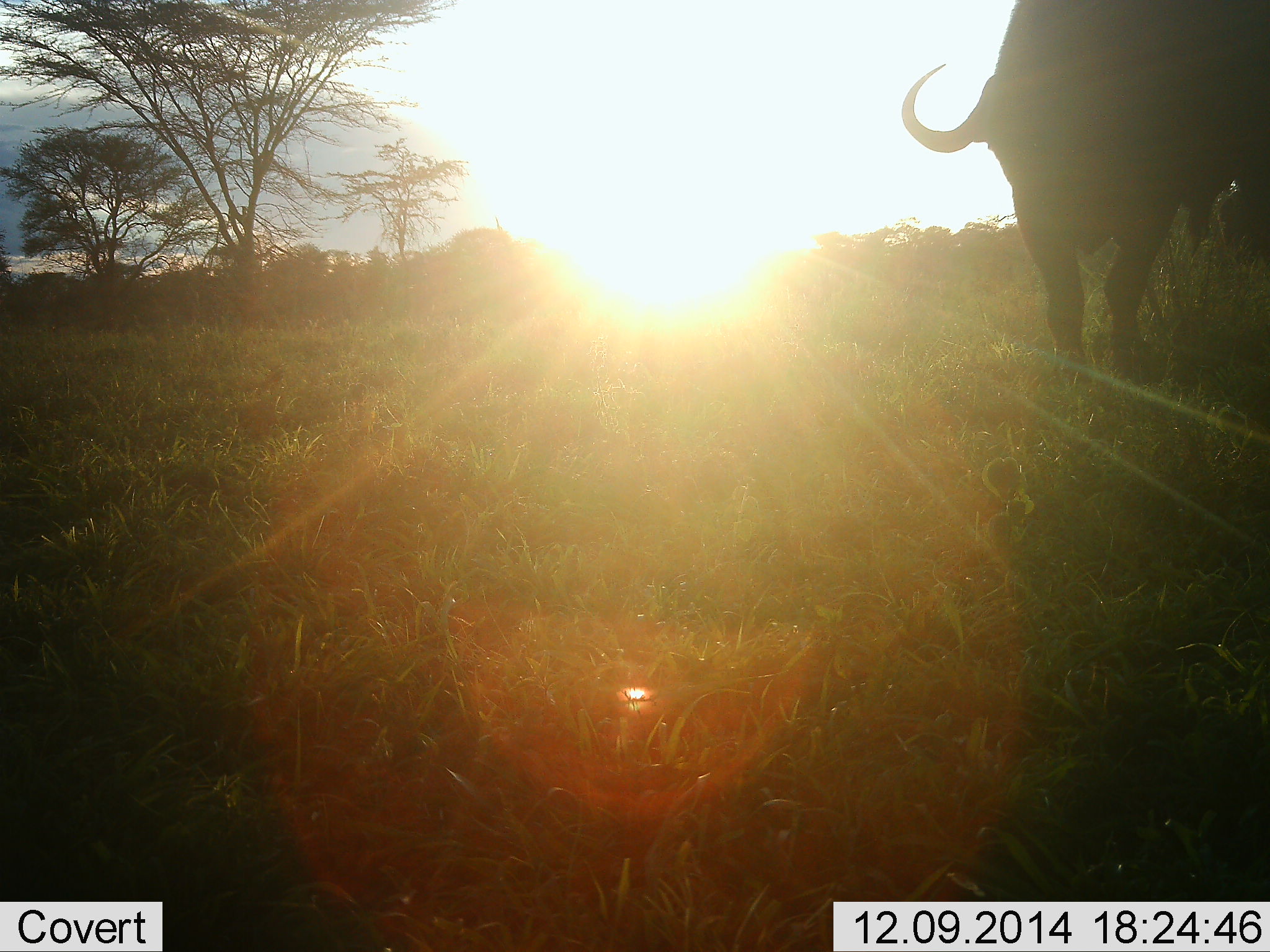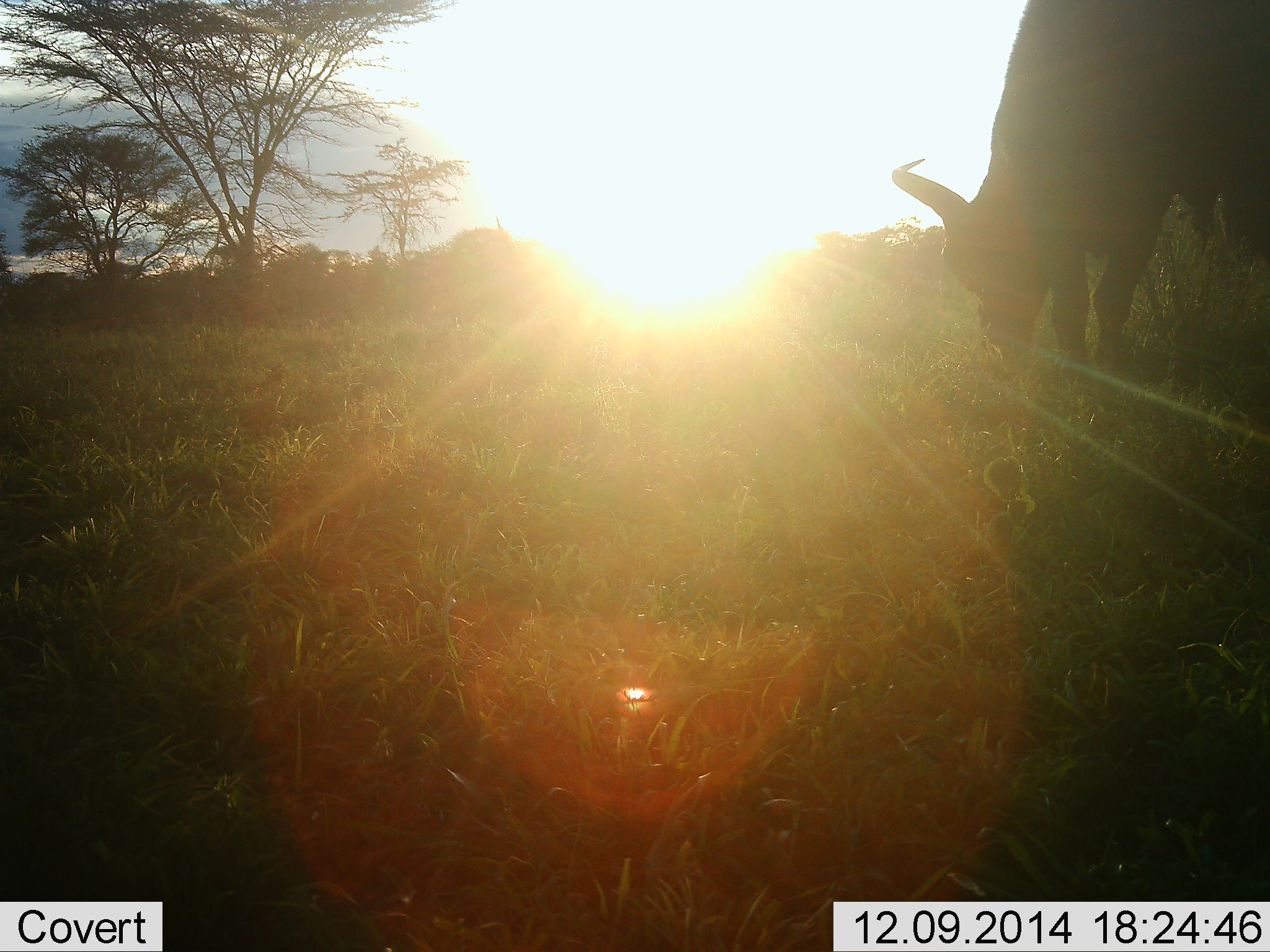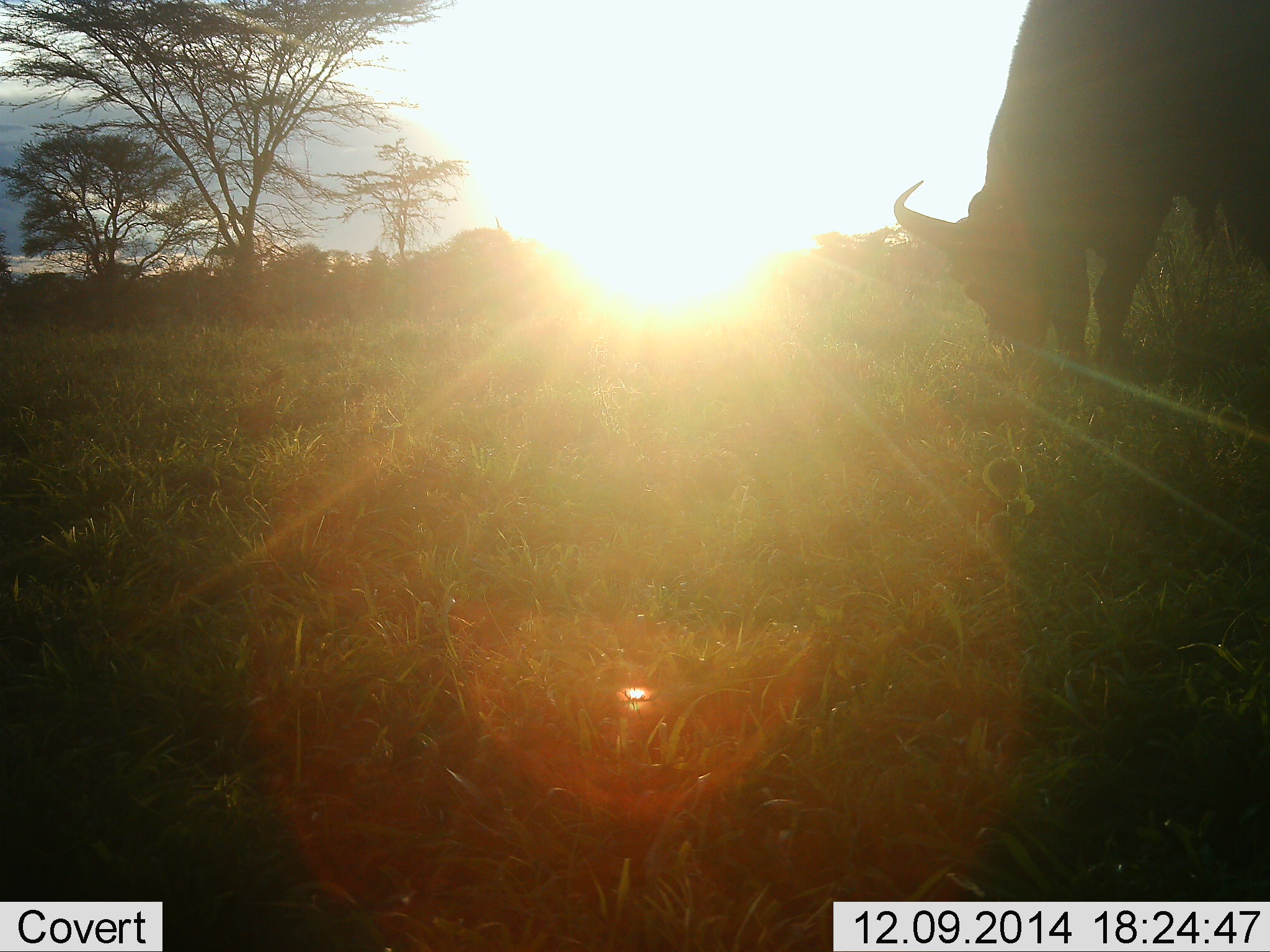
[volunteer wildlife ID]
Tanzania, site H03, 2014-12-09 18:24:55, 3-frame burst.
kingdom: Animalia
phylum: Chordata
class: Mammalia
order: Artiodactyla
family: Bovidae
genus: Syncerus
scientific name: Syncerus caffer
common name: cape buffalo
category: buffalo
Buffalo (cape buffalo) (Syncerus caffer), count 1. Behavior (volunteer vote fractions): standing 30%, resting 0%, moving 10%, interacting 0%. Young present (vote fraction): 0%. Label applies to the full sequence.